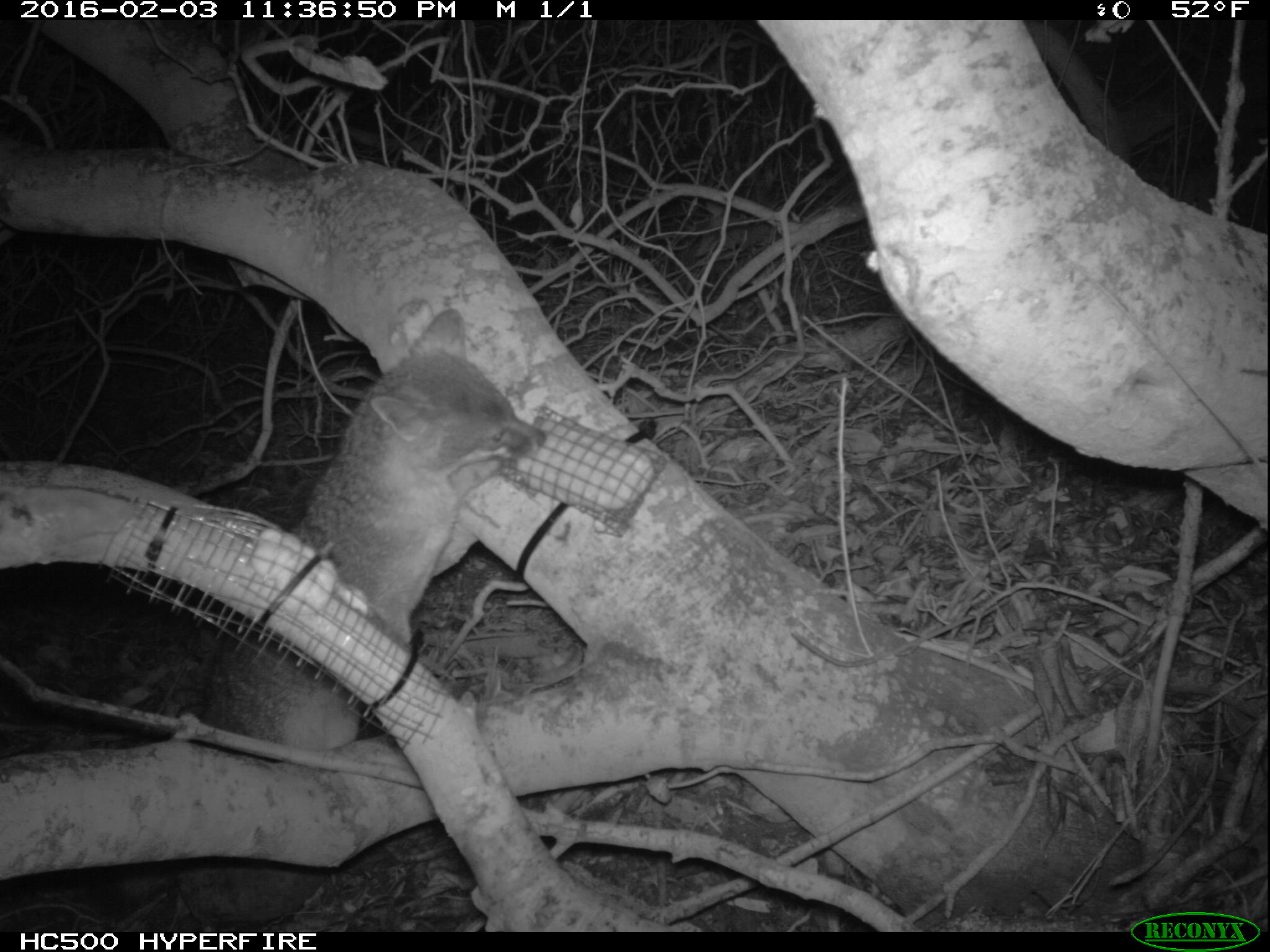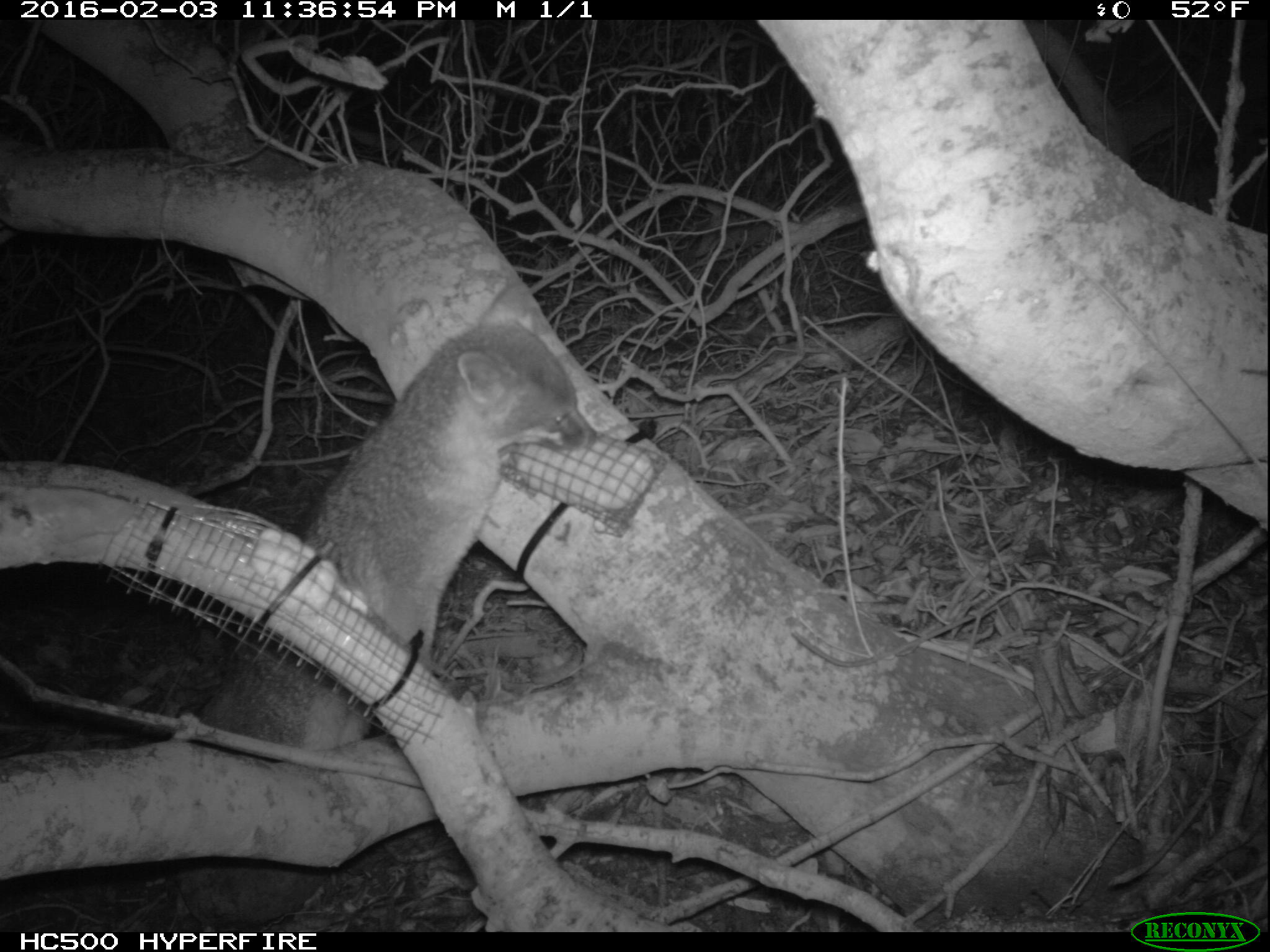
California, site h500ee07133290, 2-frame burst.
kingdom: Animalia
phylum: Chordata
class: Mammalia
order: Carnivora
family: Canidae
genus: Urocyon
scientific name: Urocyon littoralis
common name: island fox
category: fox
Fox (island fox) (Urocyon littoralis).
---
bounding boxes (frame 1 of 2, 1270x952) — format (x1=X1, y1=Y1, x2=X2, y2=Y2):
fox: (x1=198, y1=309, x2=545, y2=752)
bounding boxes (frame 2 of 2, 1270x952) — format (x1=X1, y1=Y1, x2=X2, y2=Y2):
fox: (x1=198, y1=280, x2=600, y2=752)